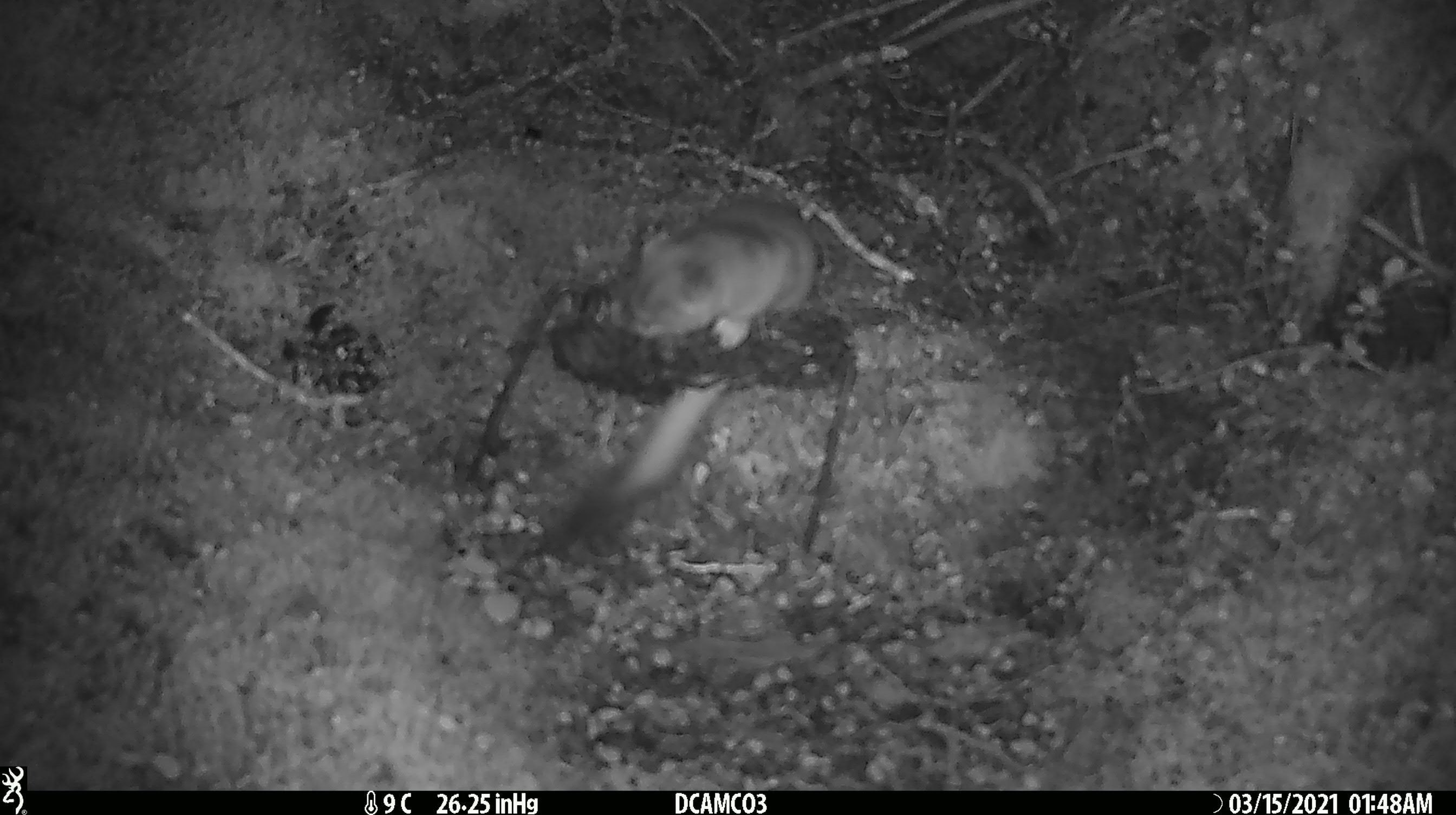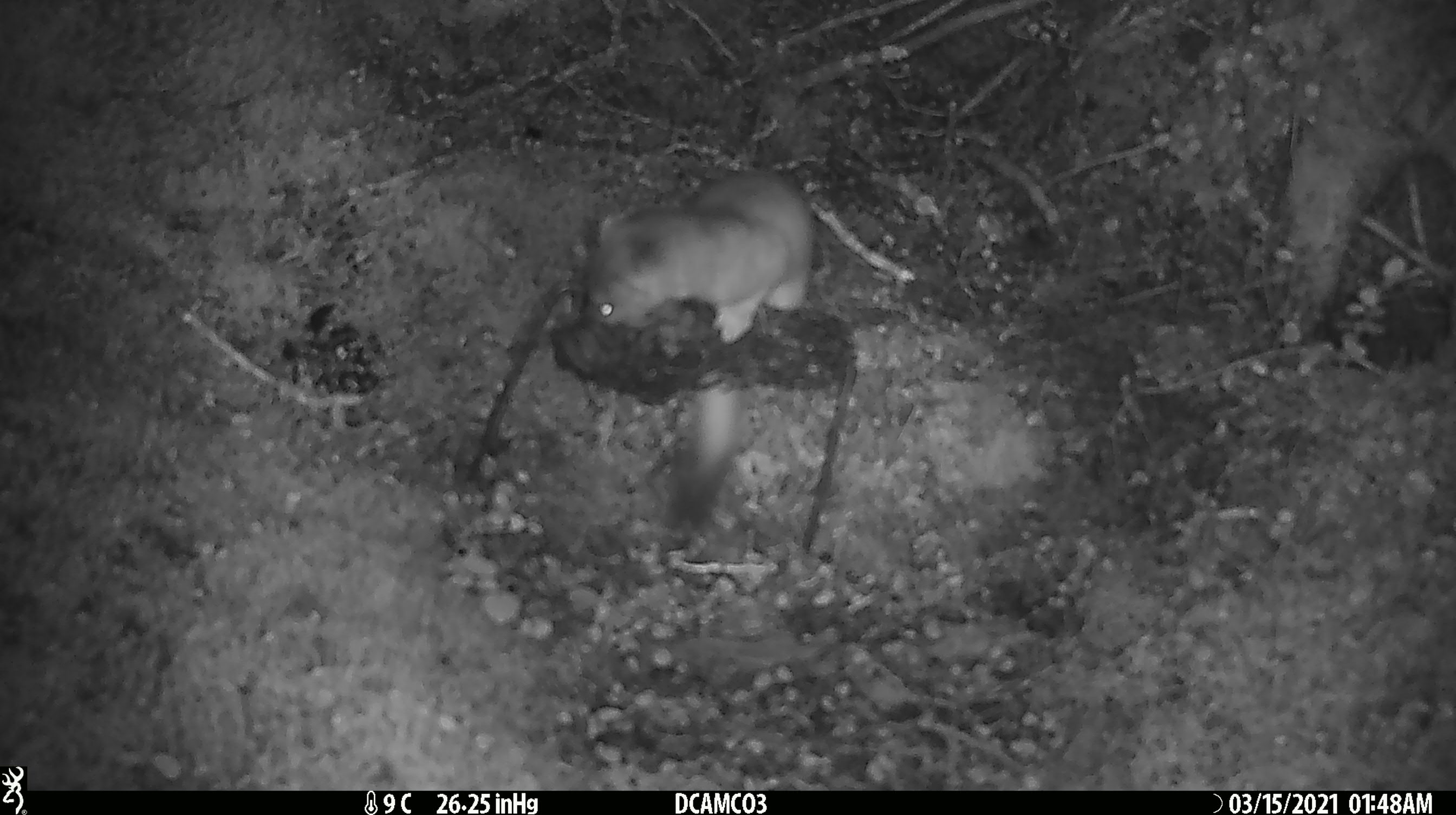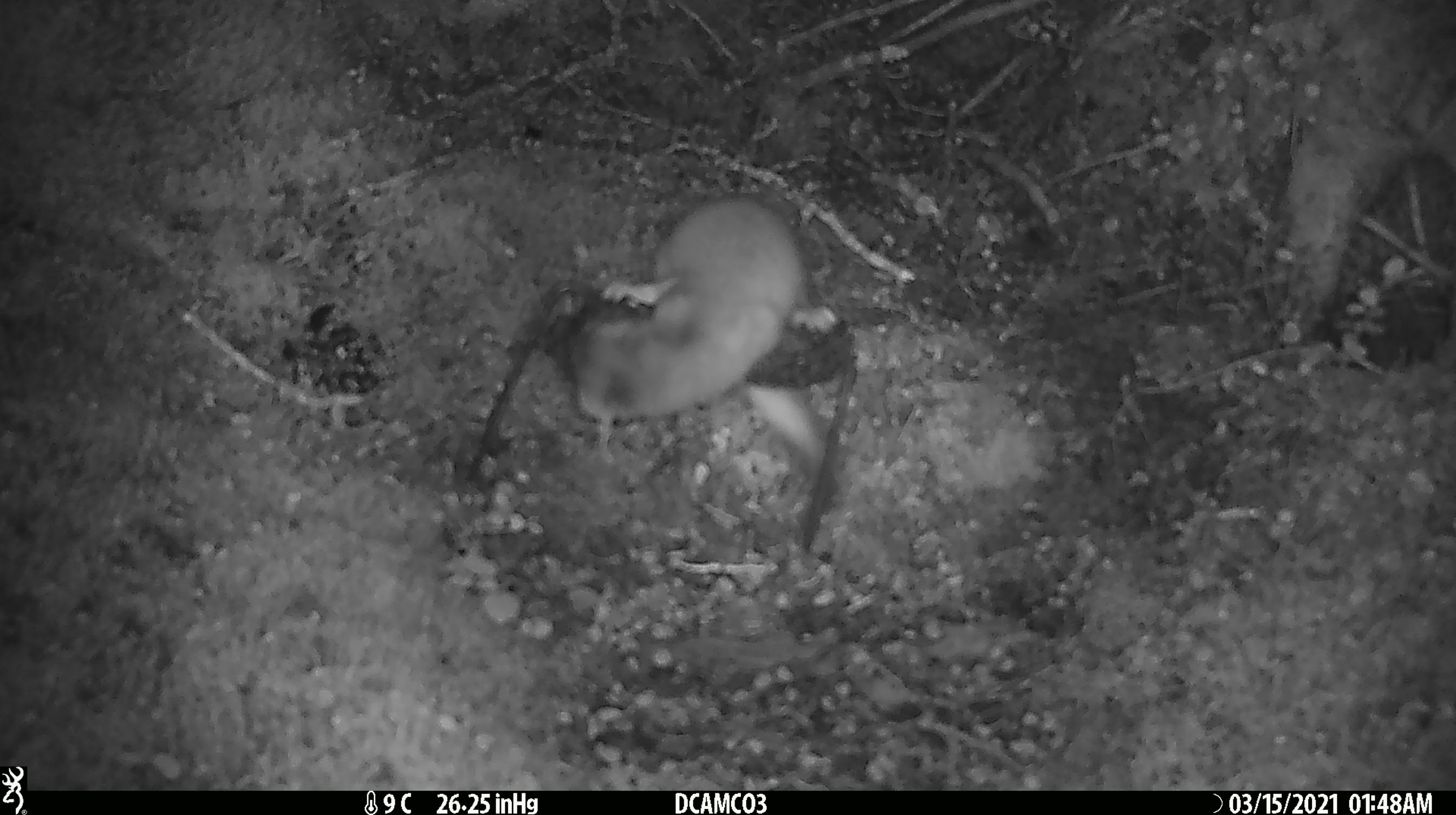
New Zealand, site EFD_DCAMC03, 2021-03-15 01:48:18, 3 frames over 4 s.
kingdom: Animalia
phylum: Chordata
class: Mammalia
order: Carnivora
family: Mustelidae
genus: Mustela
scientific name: Mustela erminea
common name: stoat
Stoat (Mustela erminea).